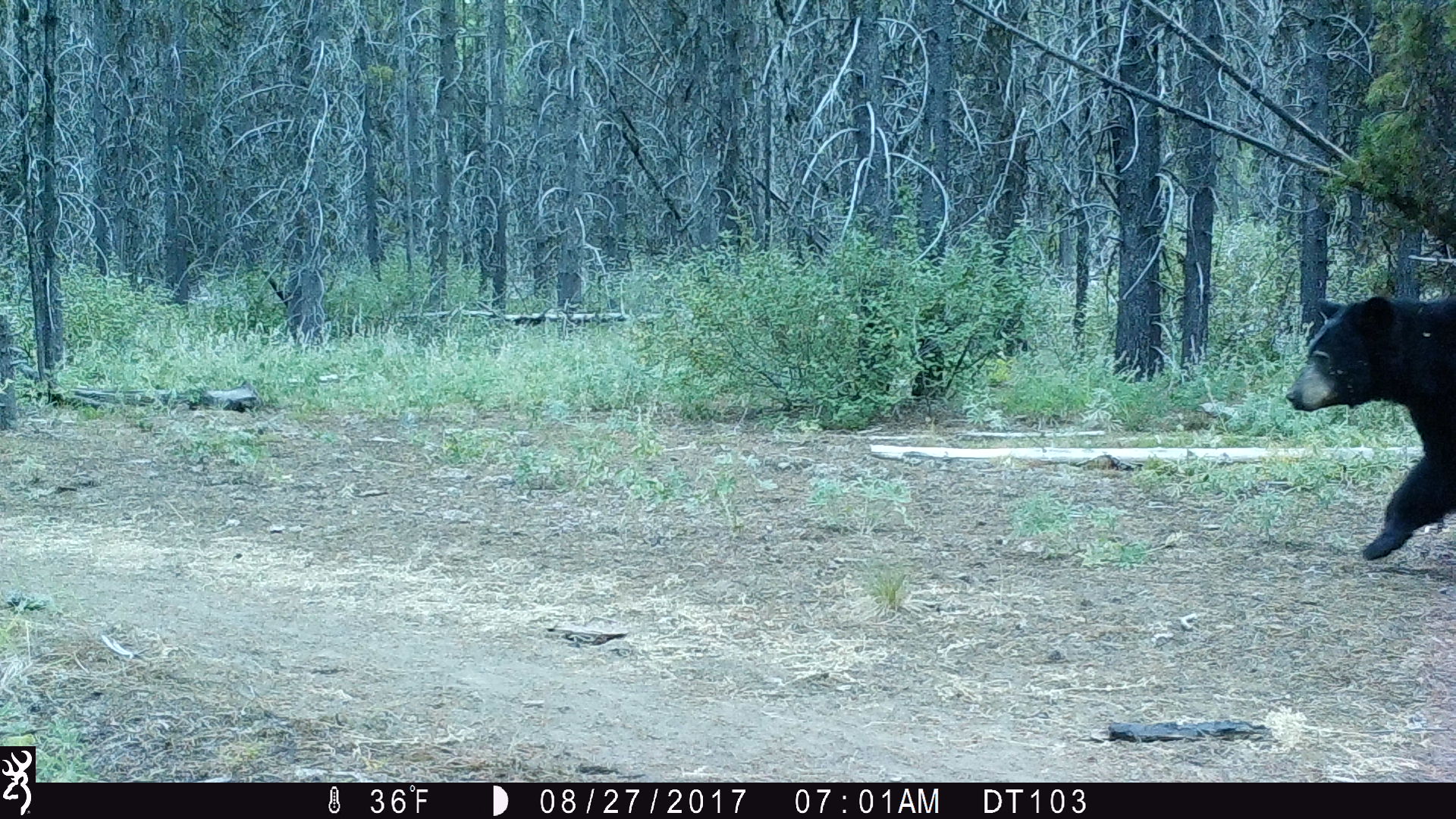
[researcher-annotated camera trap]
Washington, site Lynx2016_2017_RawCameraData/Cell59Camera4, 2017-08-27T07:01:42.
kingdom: Animalia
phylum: Chordata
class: Mammalia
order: Carnivora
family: Ursidae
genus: Ursus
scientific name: Ursus americanus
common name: american black bear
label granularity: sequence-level